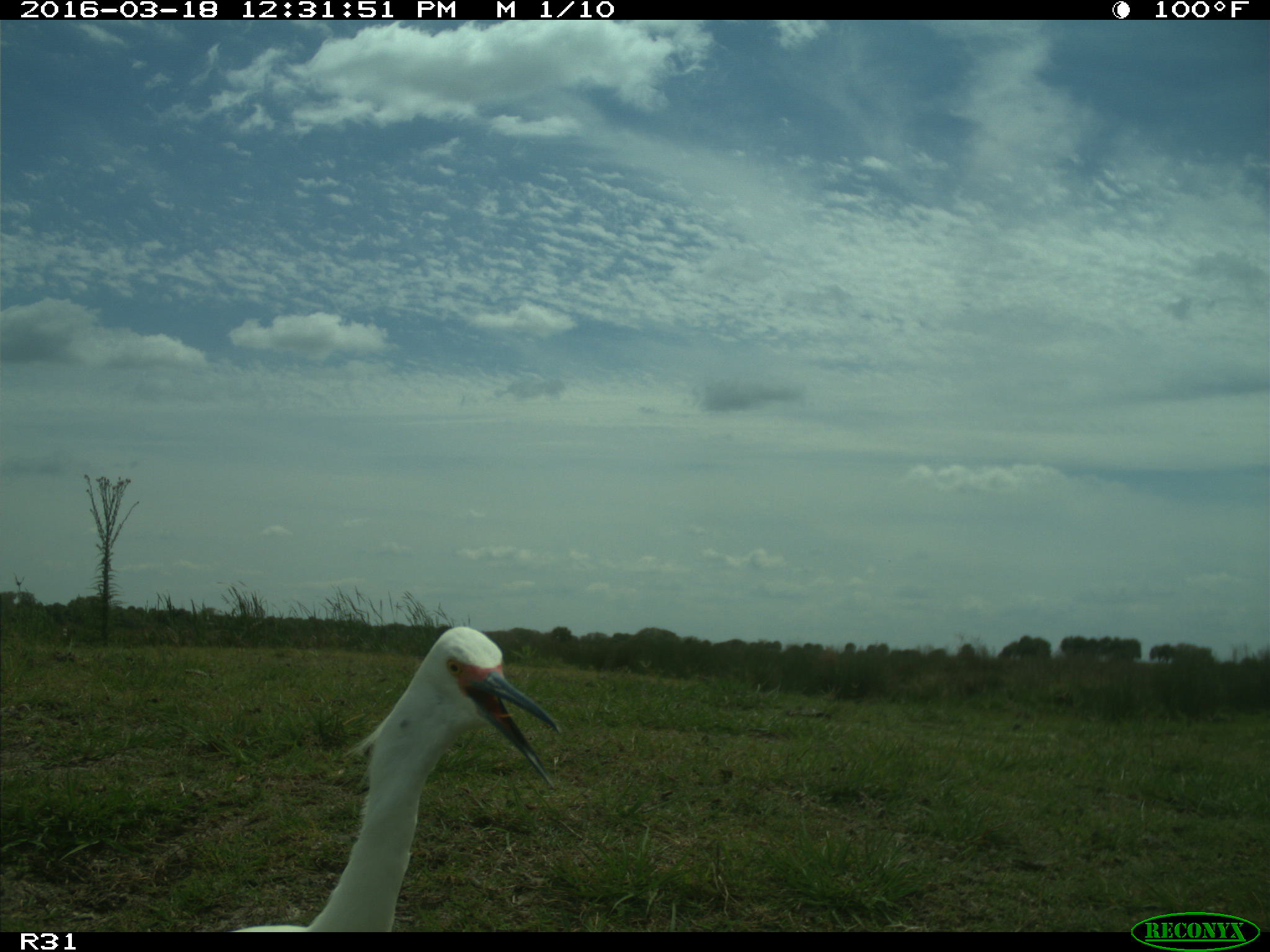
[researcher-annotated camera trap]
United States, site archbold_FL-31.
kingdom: Animalia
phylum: Chordata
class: Aves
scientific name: Aves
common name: birds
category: unidentified bird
Unidentified bird (birds) (Aves).